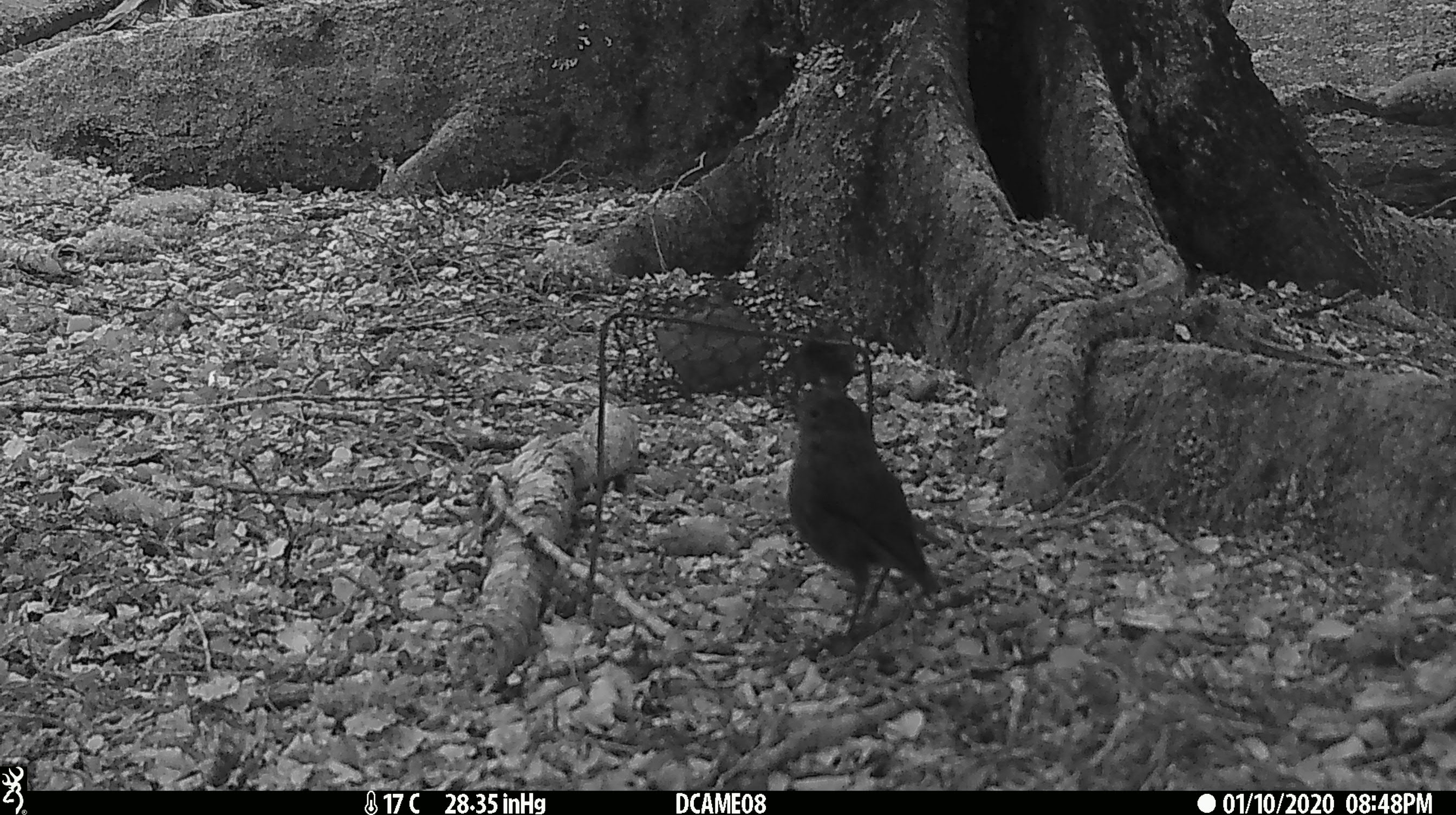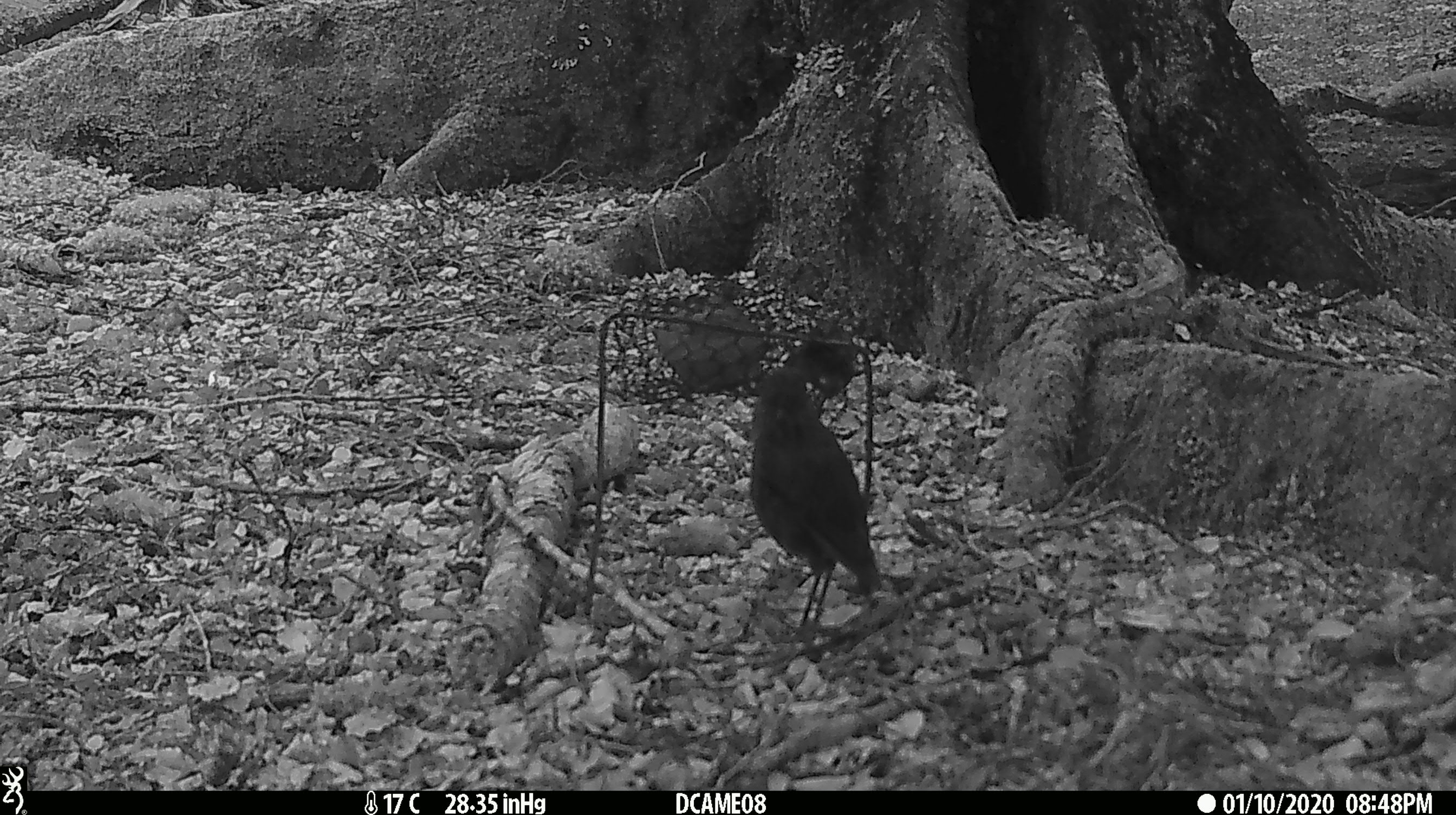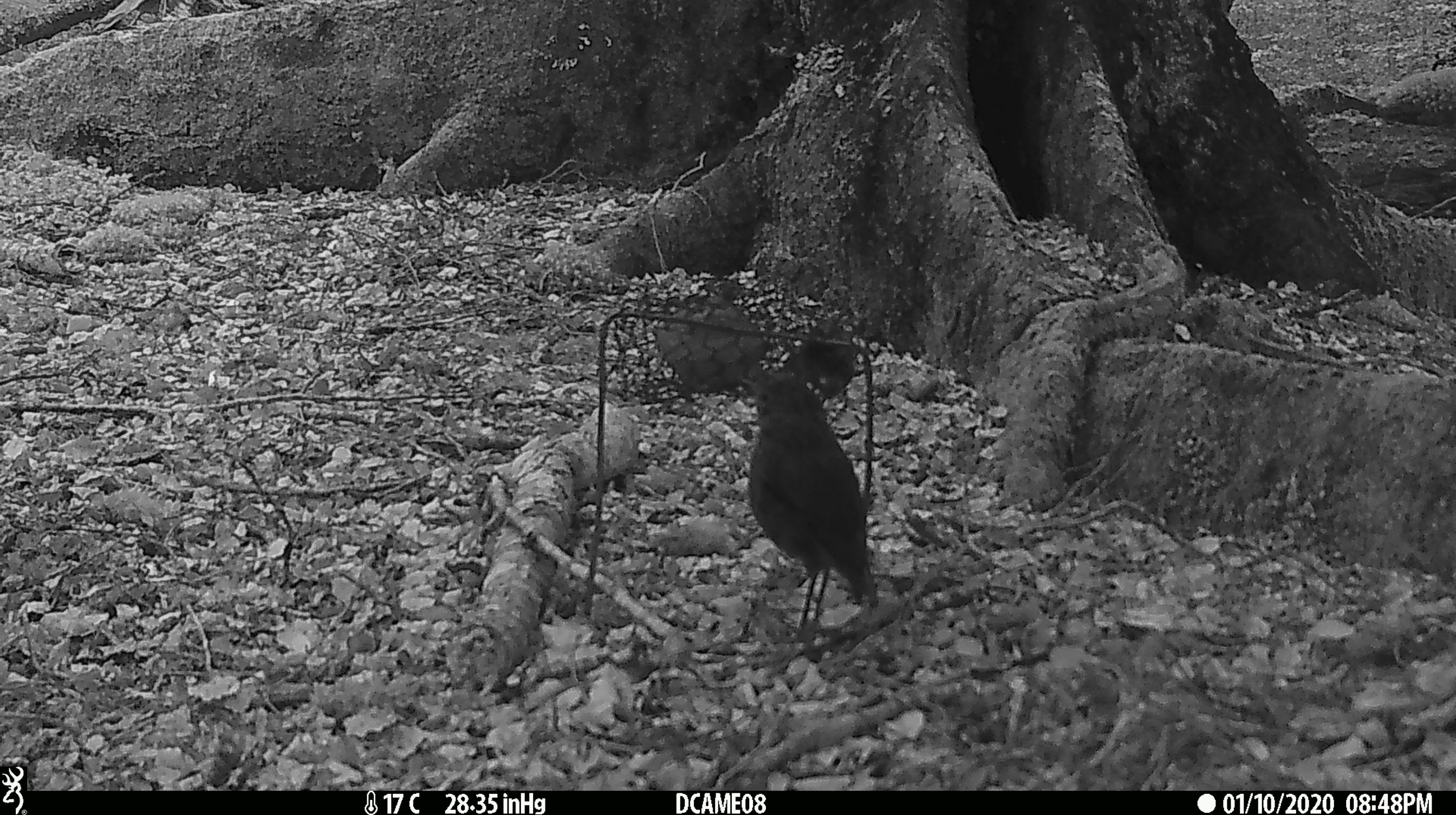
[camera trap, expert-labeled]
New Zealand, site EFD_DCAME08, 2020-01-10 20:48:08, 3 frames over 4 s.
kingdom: Animalia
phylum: Chordata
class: Aves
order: Passeriformes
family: Petroicidae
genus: Petroica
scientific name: Petroica australis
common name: new zealand robin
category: robin